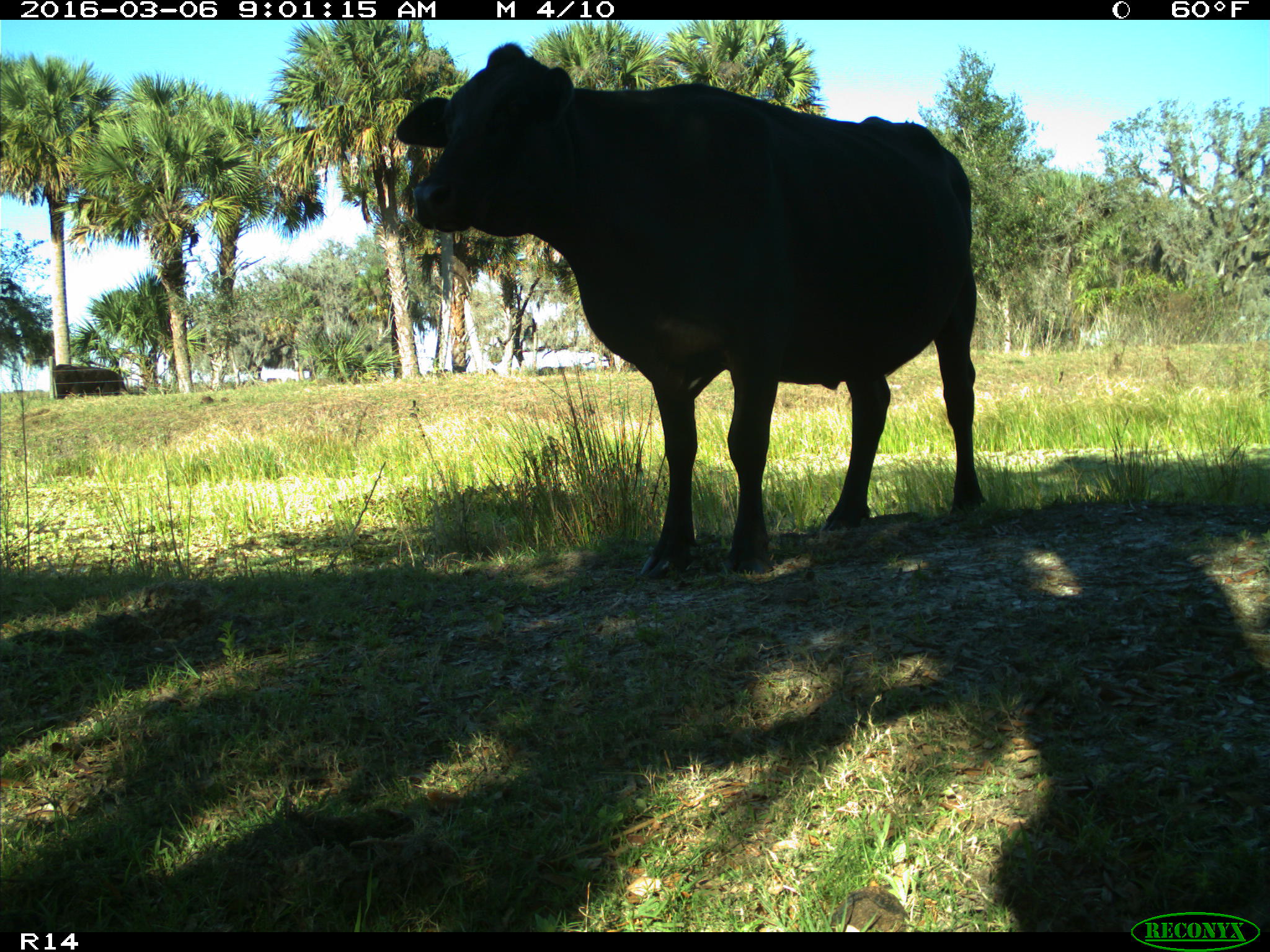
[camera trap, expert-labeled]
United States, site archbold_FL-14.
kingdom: Animalia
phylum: Chordata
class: Mammalia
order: Artiodactyla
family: Bovidae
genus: Bos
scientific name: Bos taurus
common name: domestic cow